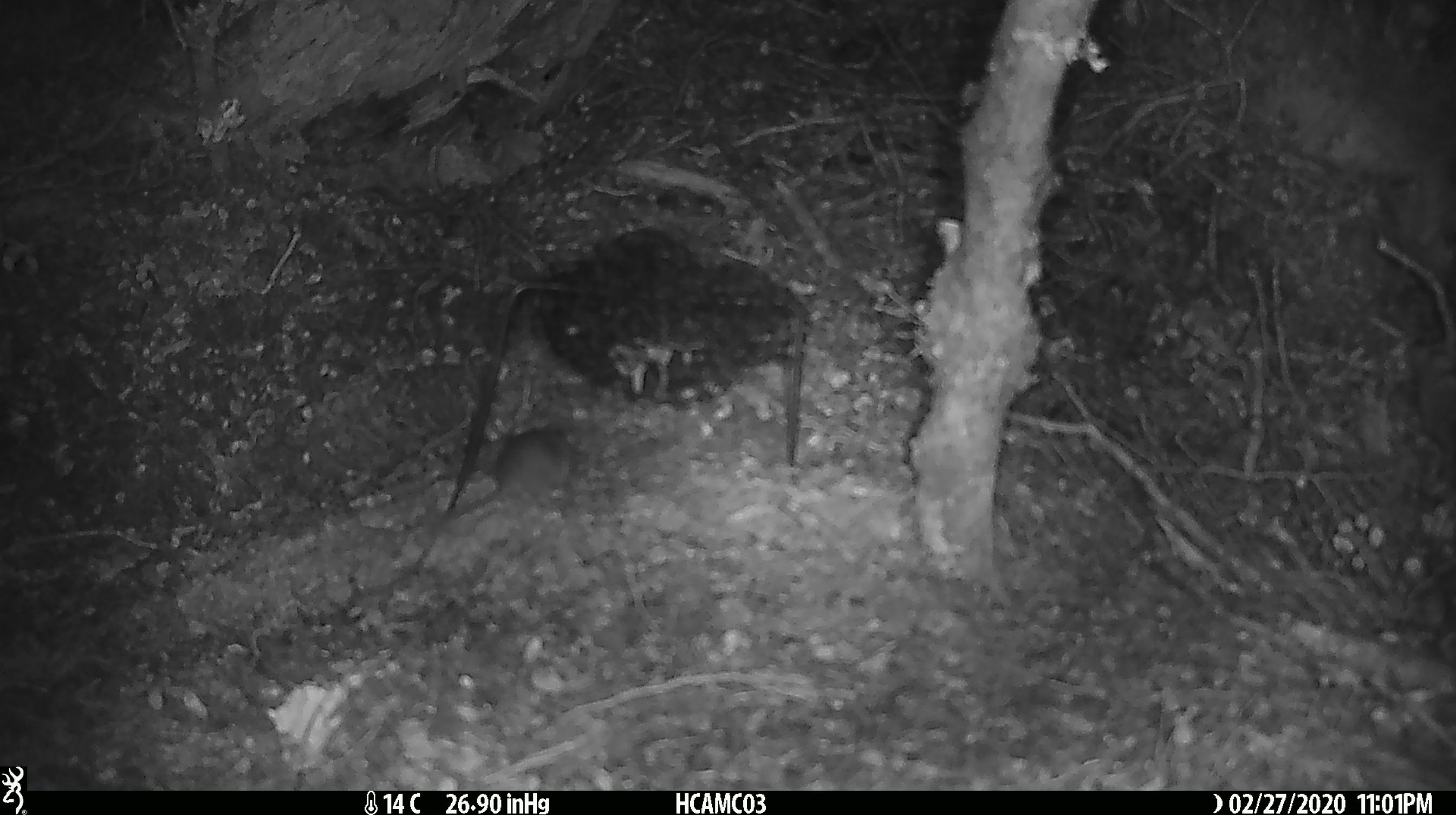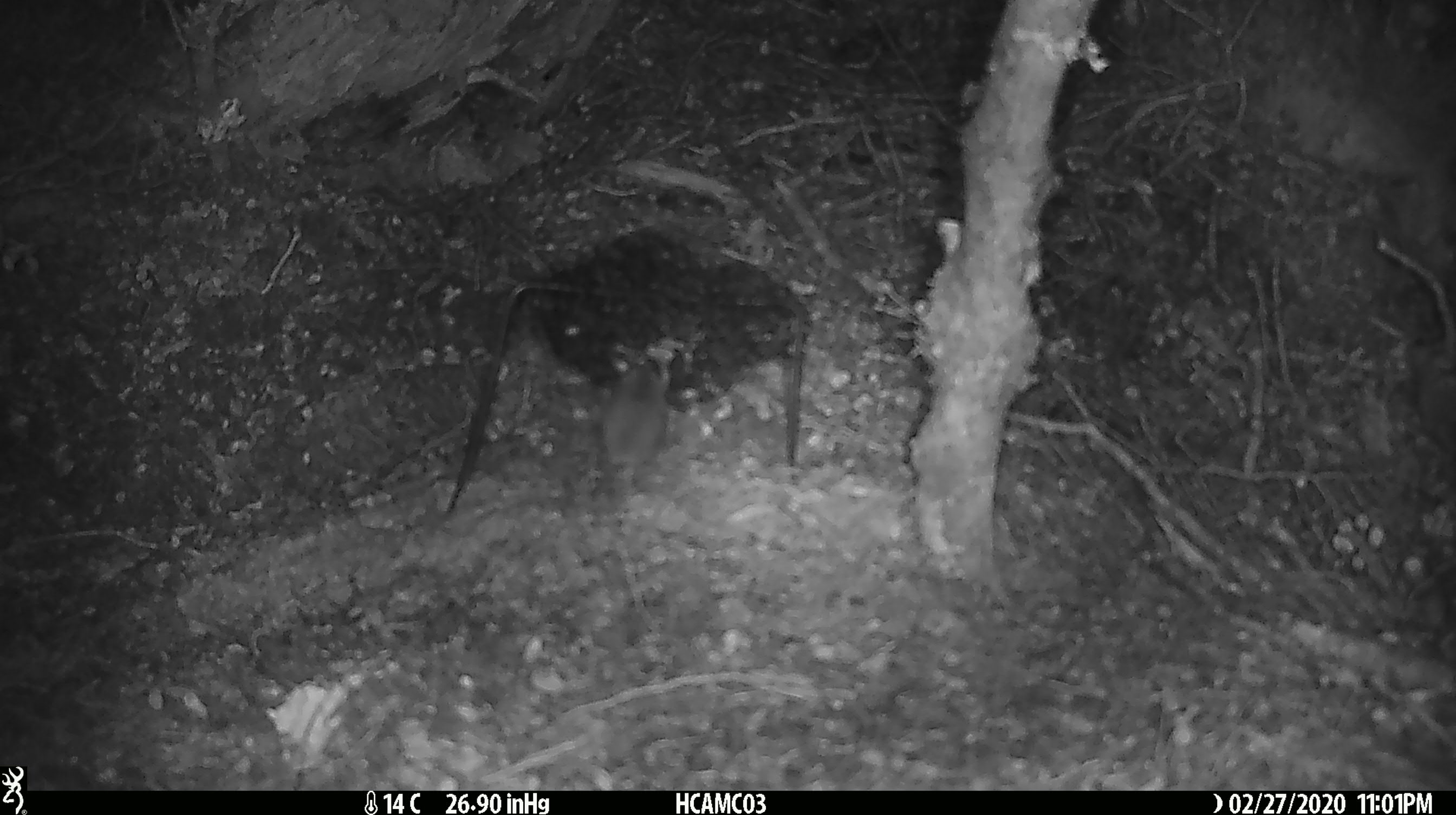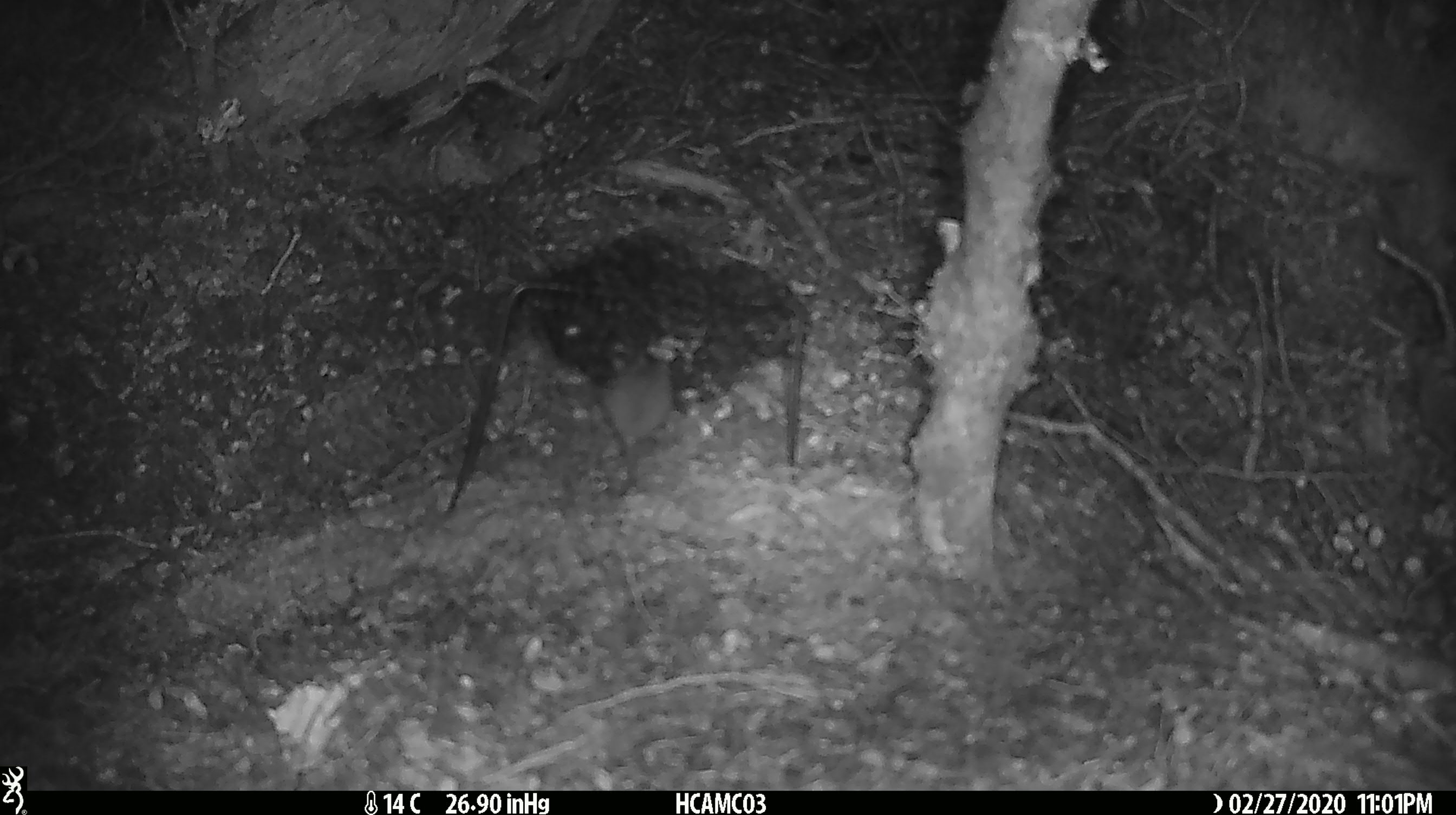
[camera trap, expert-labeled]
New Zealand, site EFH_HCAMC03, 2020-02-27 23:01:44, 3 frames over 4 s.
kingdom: Animalia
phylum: Chordata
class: Mammalia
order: Rodentia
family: Muridae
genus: Mus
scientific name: Mus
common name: mouse